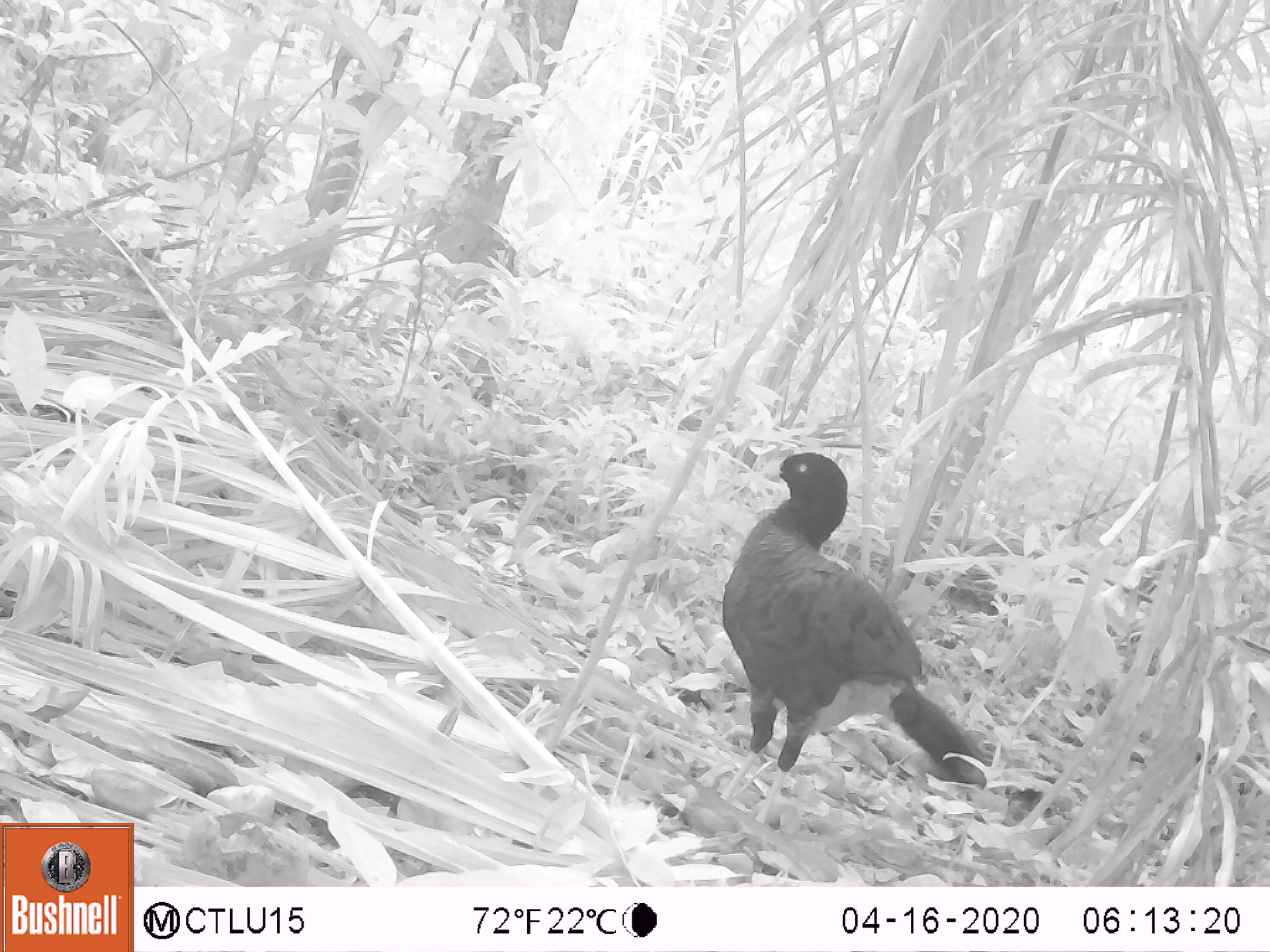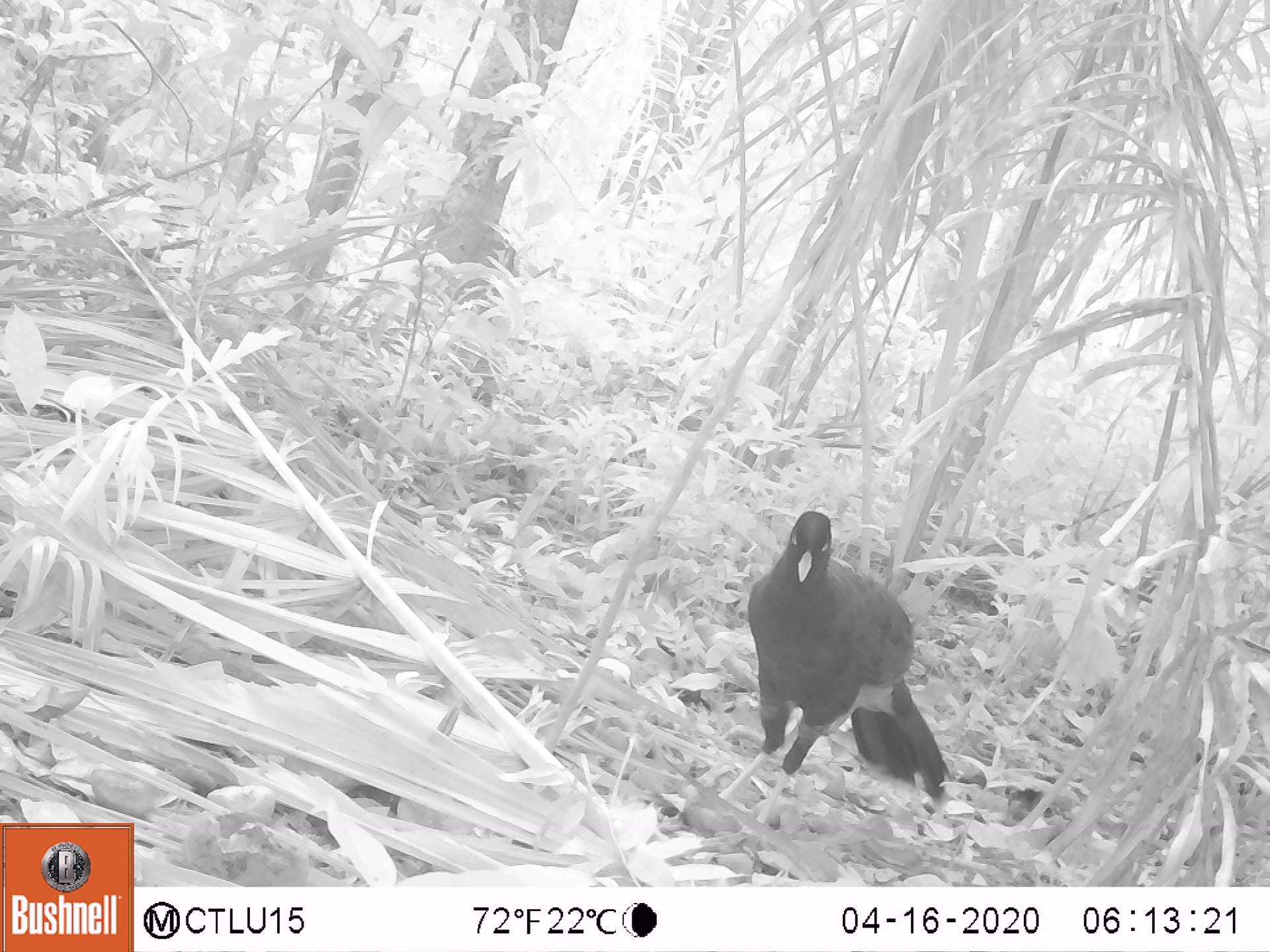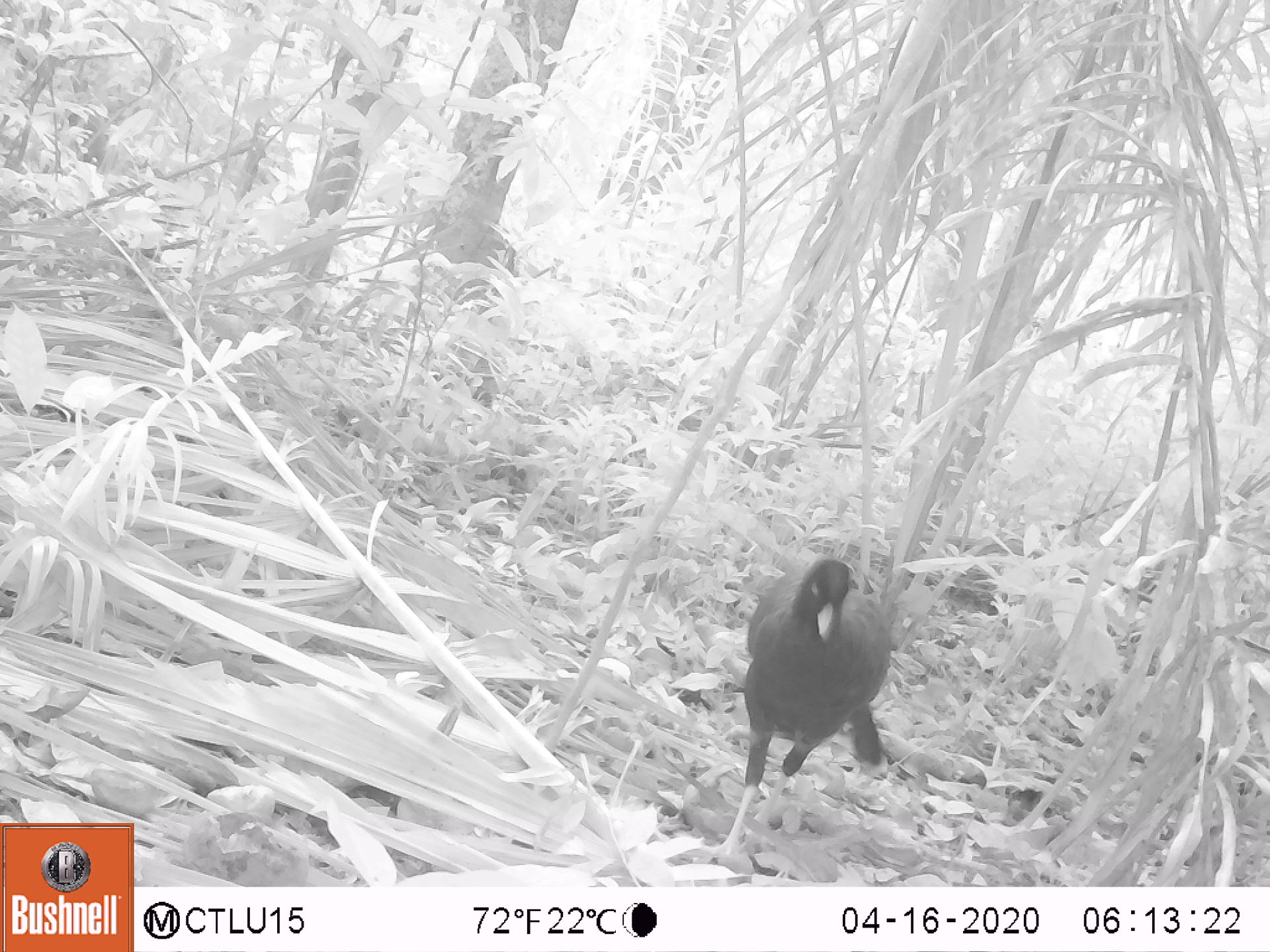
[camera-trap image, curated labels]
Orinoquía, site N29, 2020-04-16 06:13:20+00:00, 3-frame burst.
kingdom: Animalia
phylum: Chordata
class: Aves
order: Galliformes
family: Cracidae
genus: Mitu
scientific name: Mitu salvini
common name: salvin's currasow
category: salvins curassow